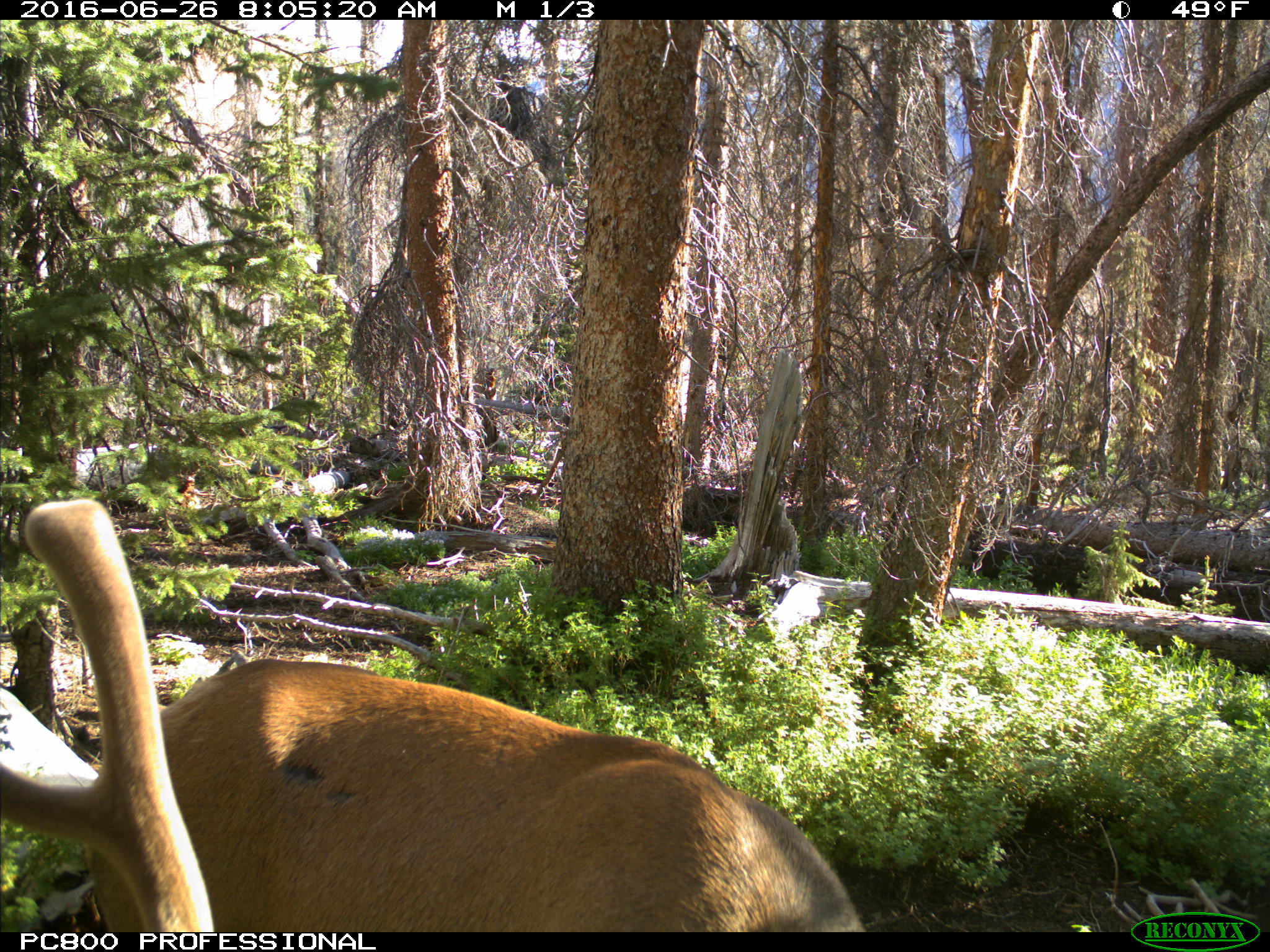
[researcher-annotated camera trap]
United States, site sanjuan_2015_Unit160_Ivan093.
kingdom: Animalia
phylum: Chordata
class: Mammalia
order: Artiodactyla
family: Cervidae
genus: Cervus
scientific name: Cervus elaphus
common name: red deer